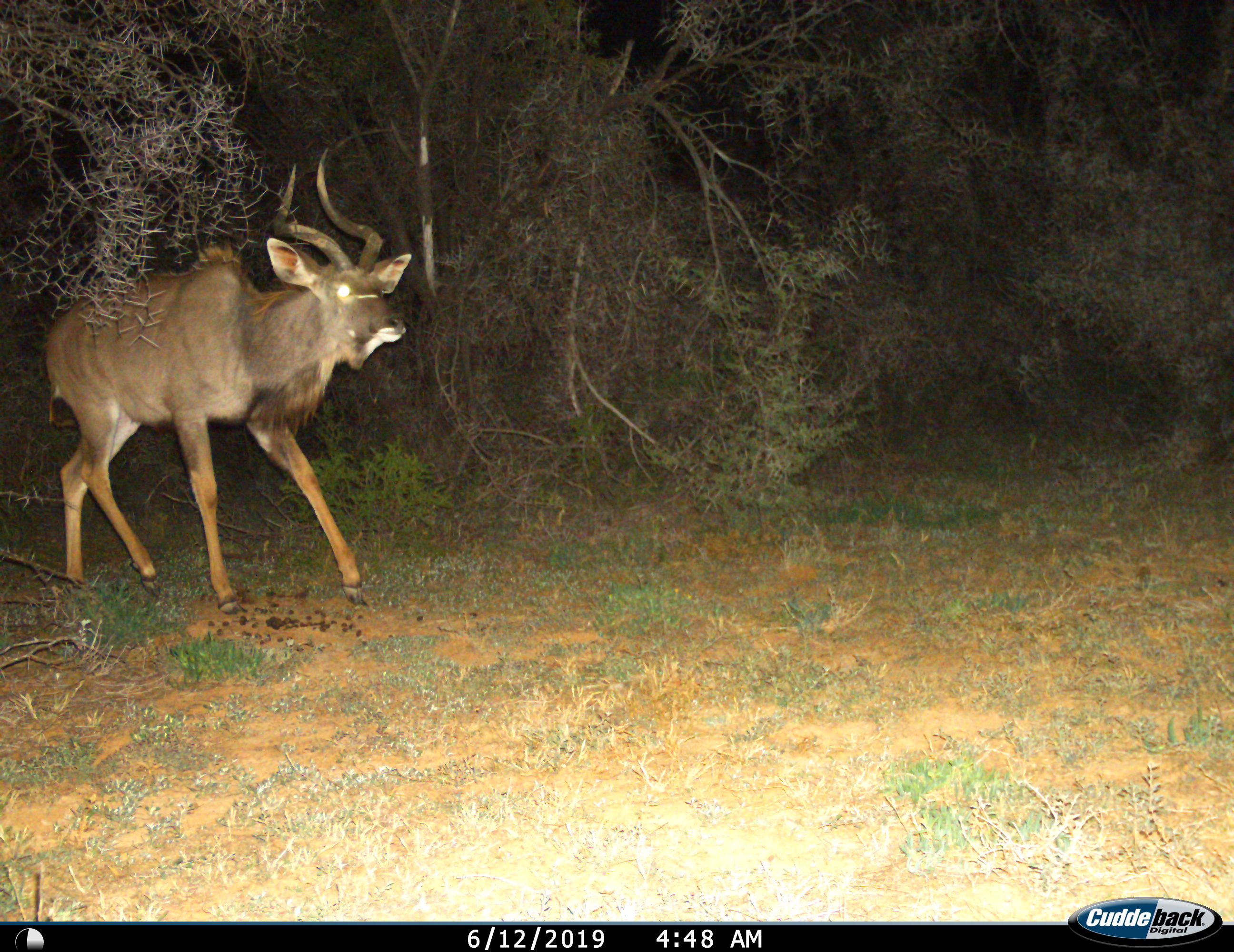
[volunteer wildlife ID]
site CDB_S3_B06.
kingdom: Animalia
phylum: Chordata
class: Mammalia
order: Artiodactyla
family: Bovidae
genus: Tragelaphus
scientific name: Tragelaphus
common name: kudu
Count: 1.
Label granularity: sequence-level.